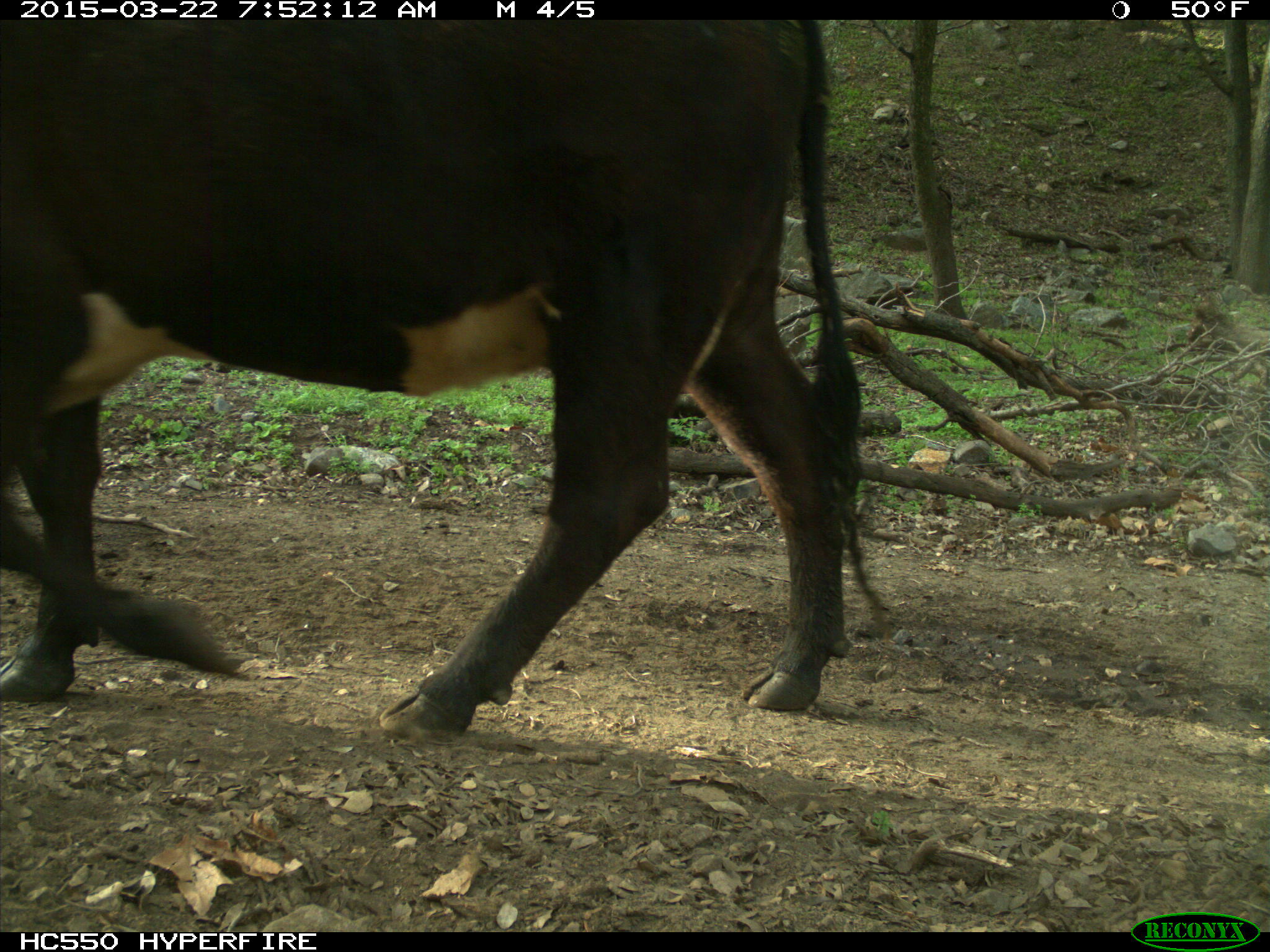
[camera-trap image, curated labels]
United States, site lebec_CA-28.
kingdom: Animalia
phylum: Chordata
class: Mammalia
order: Artiodactyla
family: Bovidae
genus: Bos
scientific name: Bos taurus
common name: domestic cow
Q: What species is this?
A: Bos taurus (domestic cow).